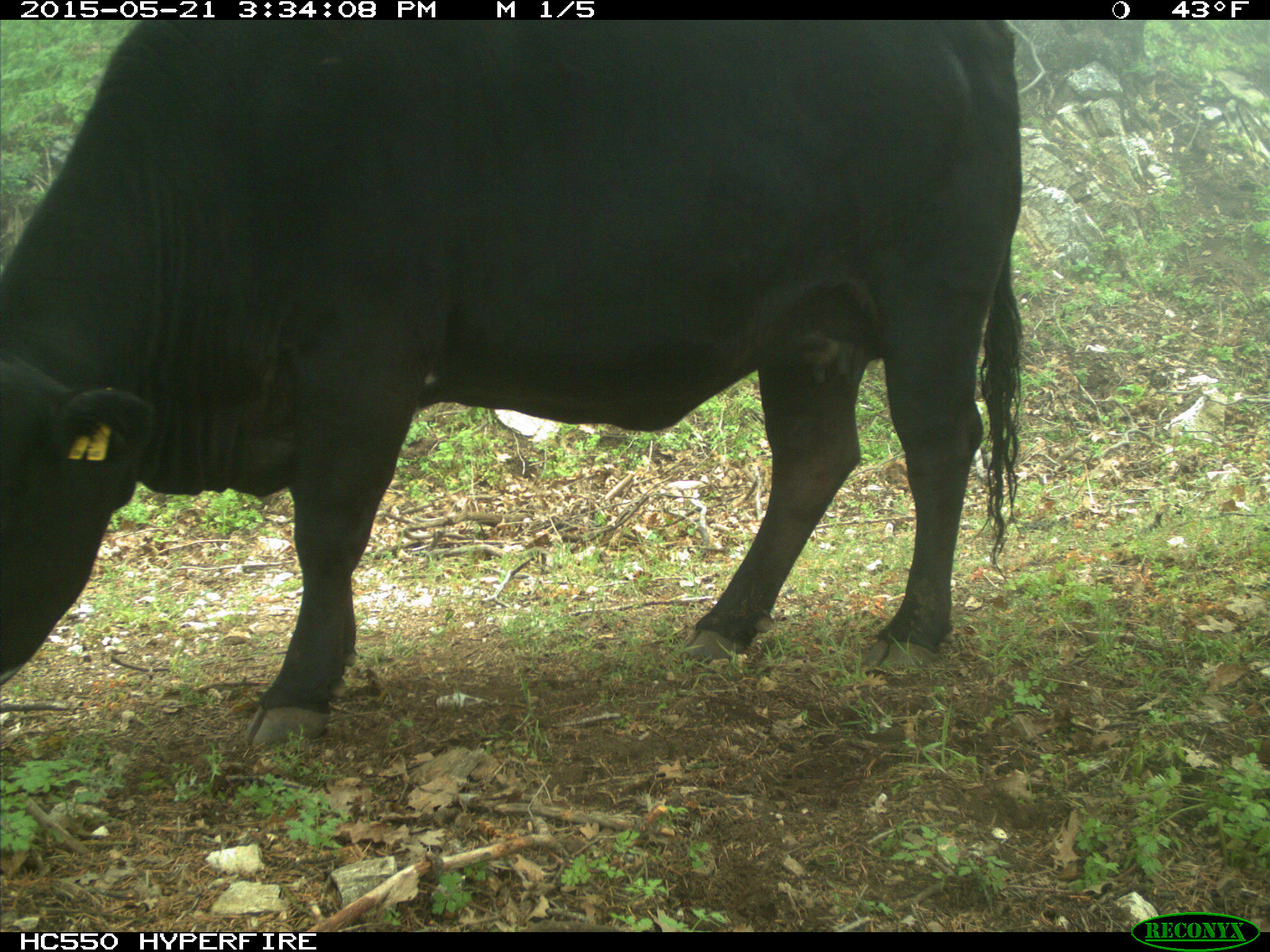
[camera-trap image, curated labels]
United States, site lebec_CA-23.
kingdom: Animalia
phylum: Chordata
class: Mammalia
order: Artiodactyla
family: Bovidae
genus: Bos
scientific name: Bos taurus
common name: domestic cow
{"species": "Bos taurus (domestic cow)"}